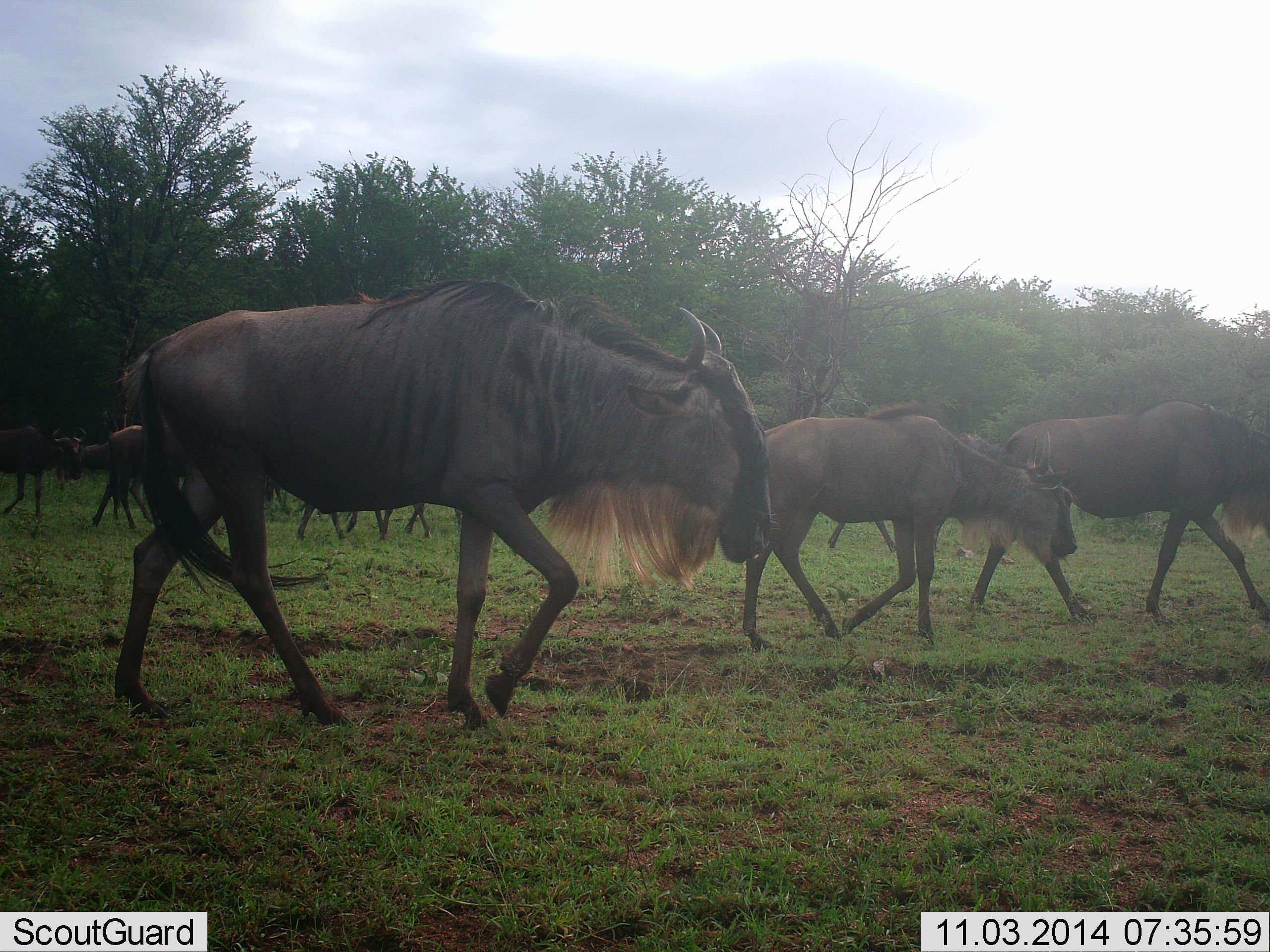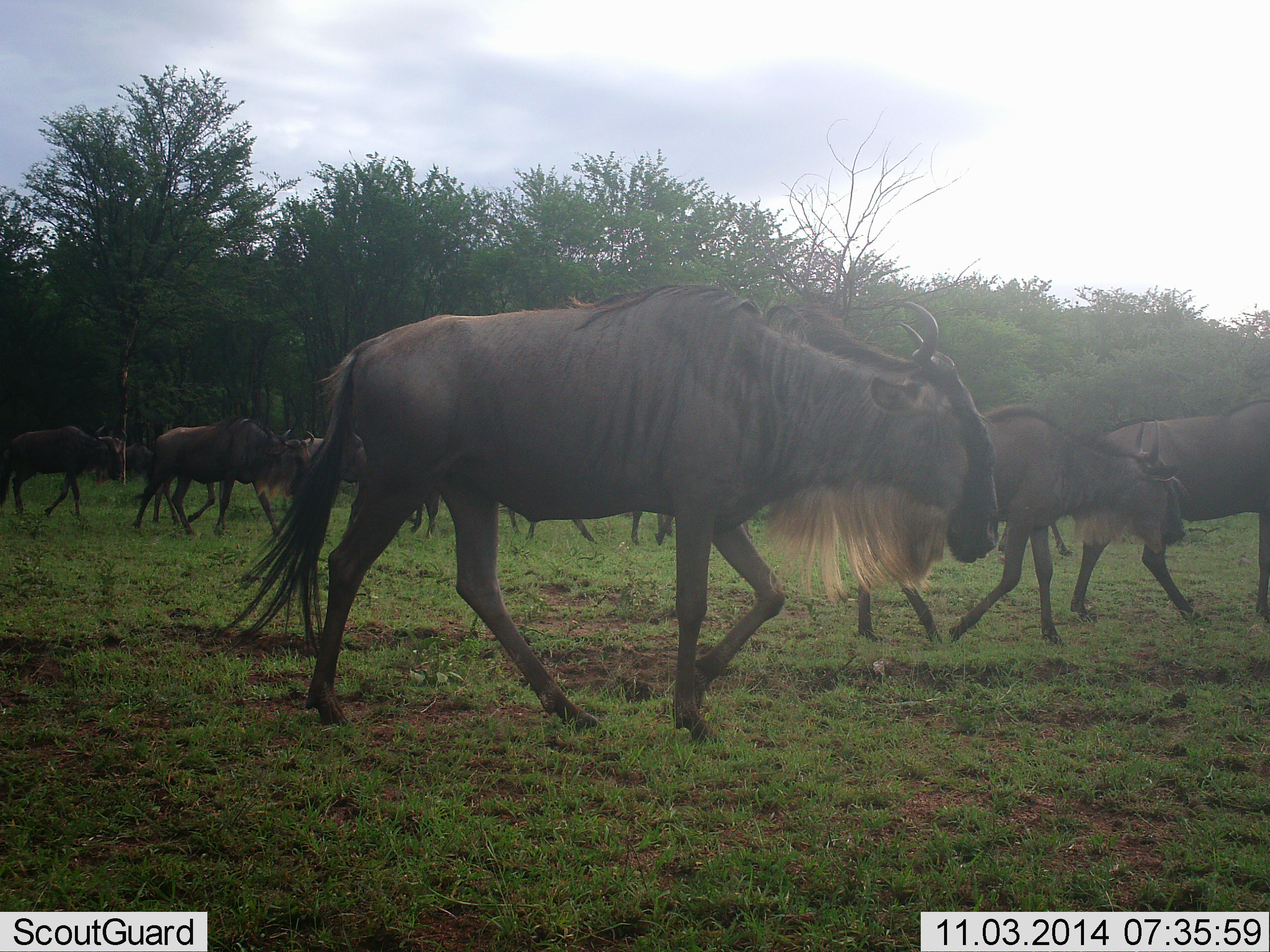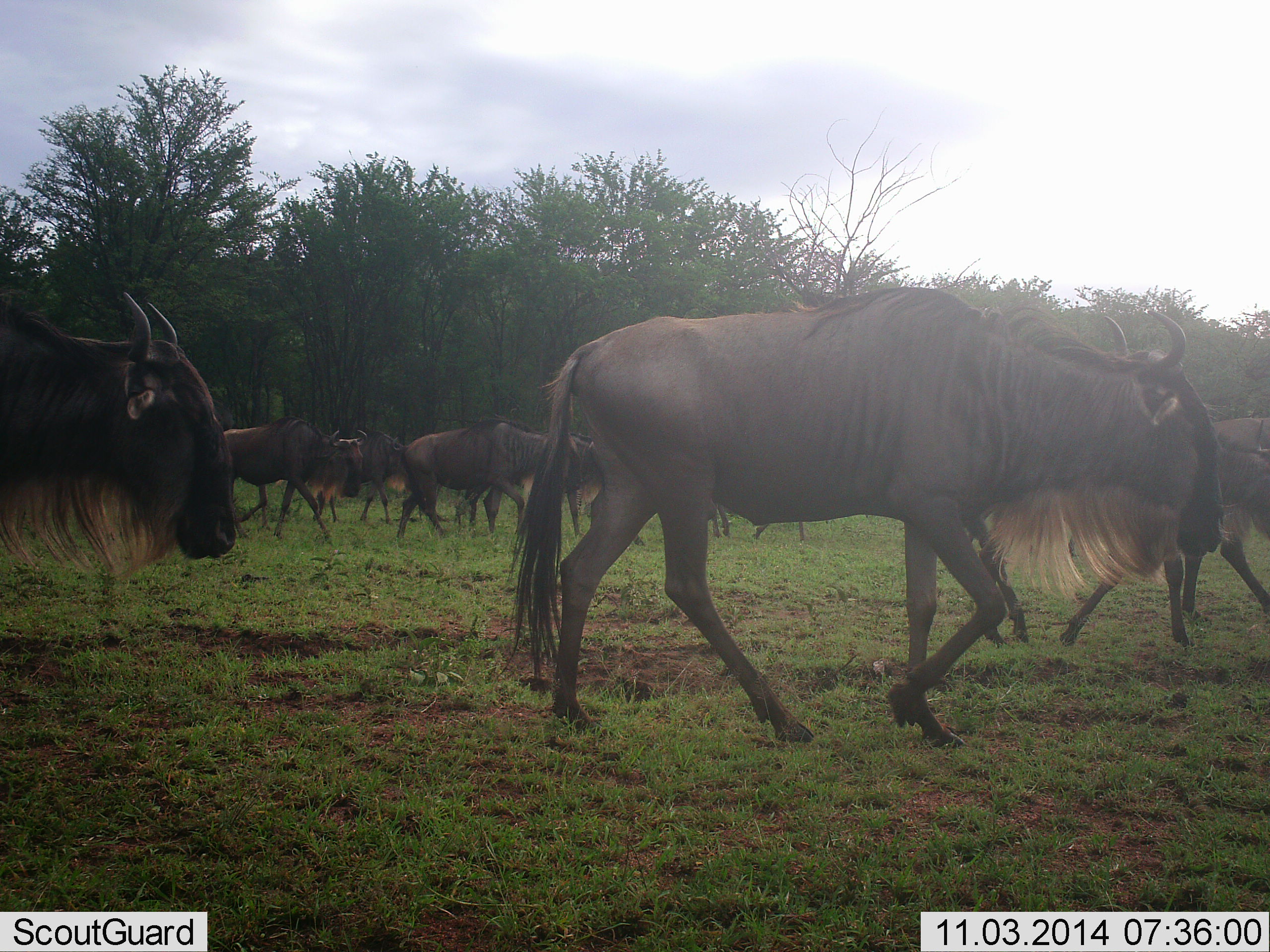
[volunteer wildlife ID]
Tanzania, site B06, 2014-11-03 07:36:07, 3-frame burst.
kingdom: Animalia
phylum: Chordata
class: Mammalia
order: Artiodactyla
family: Bovidae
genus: Connochaetes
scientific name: Connochaetes taurinus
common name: blue wildebeest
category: wildebeest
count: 11-50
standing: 0%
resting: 0%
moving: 100%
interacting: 0%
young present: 30%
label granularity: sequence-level